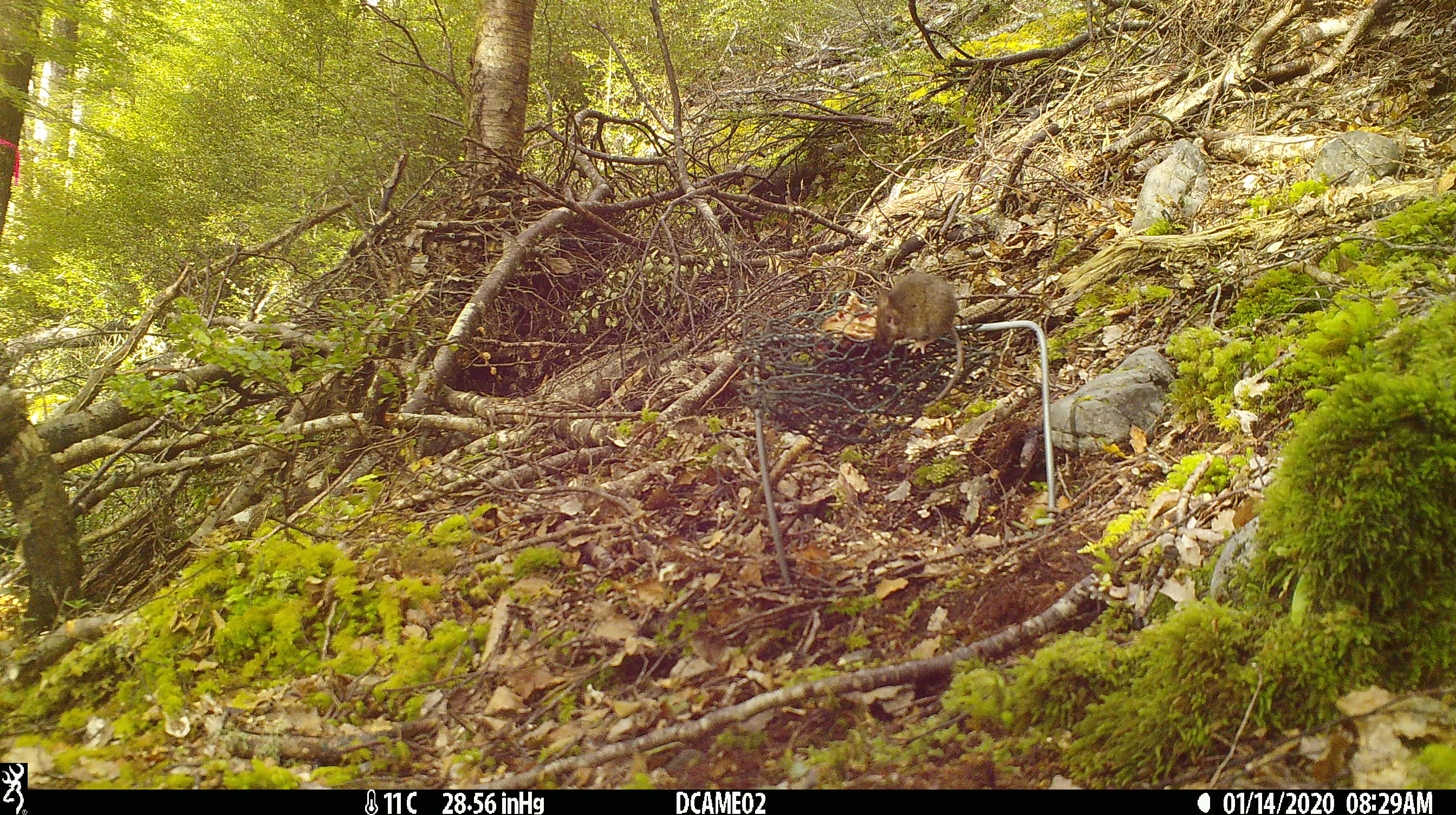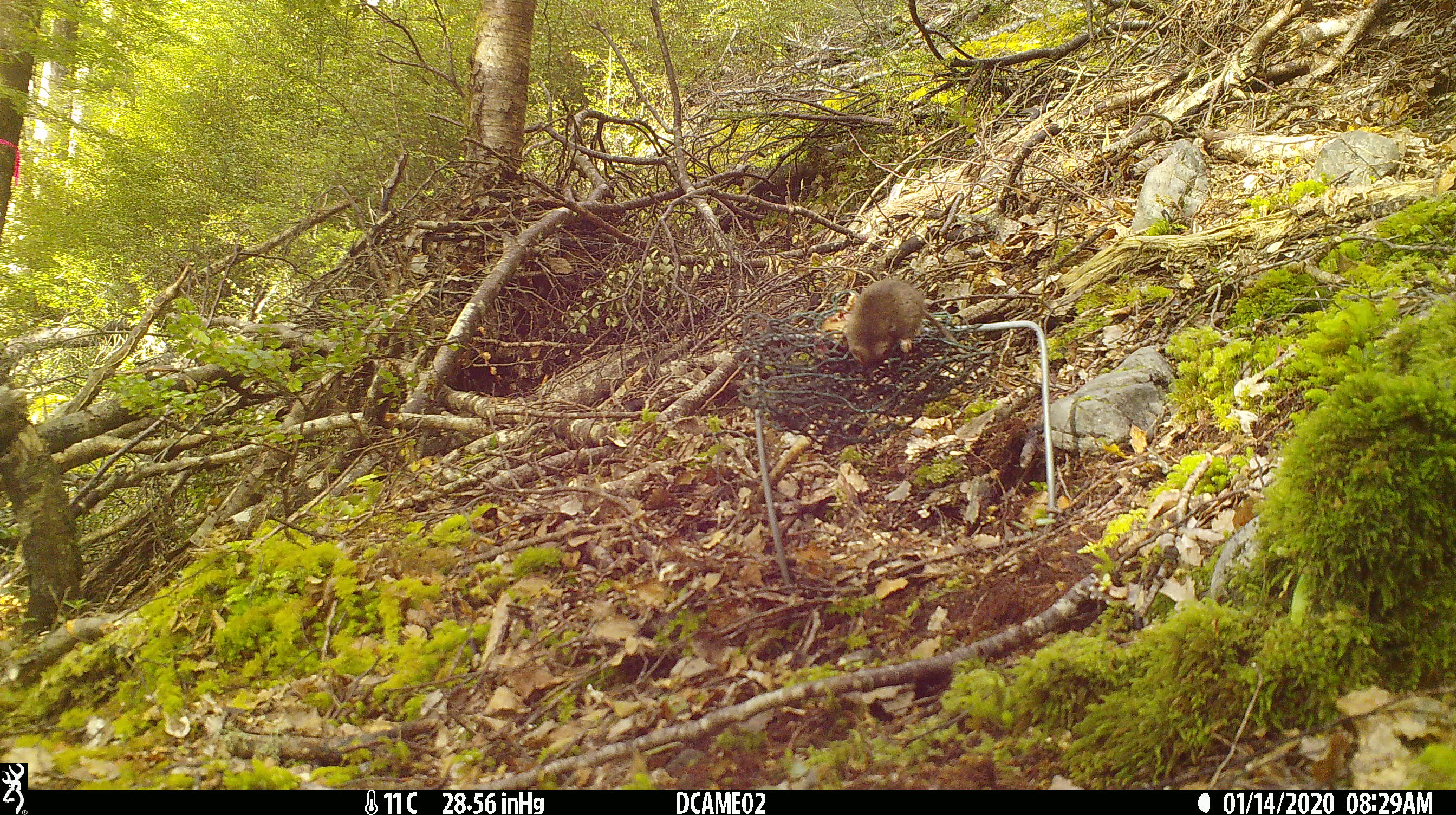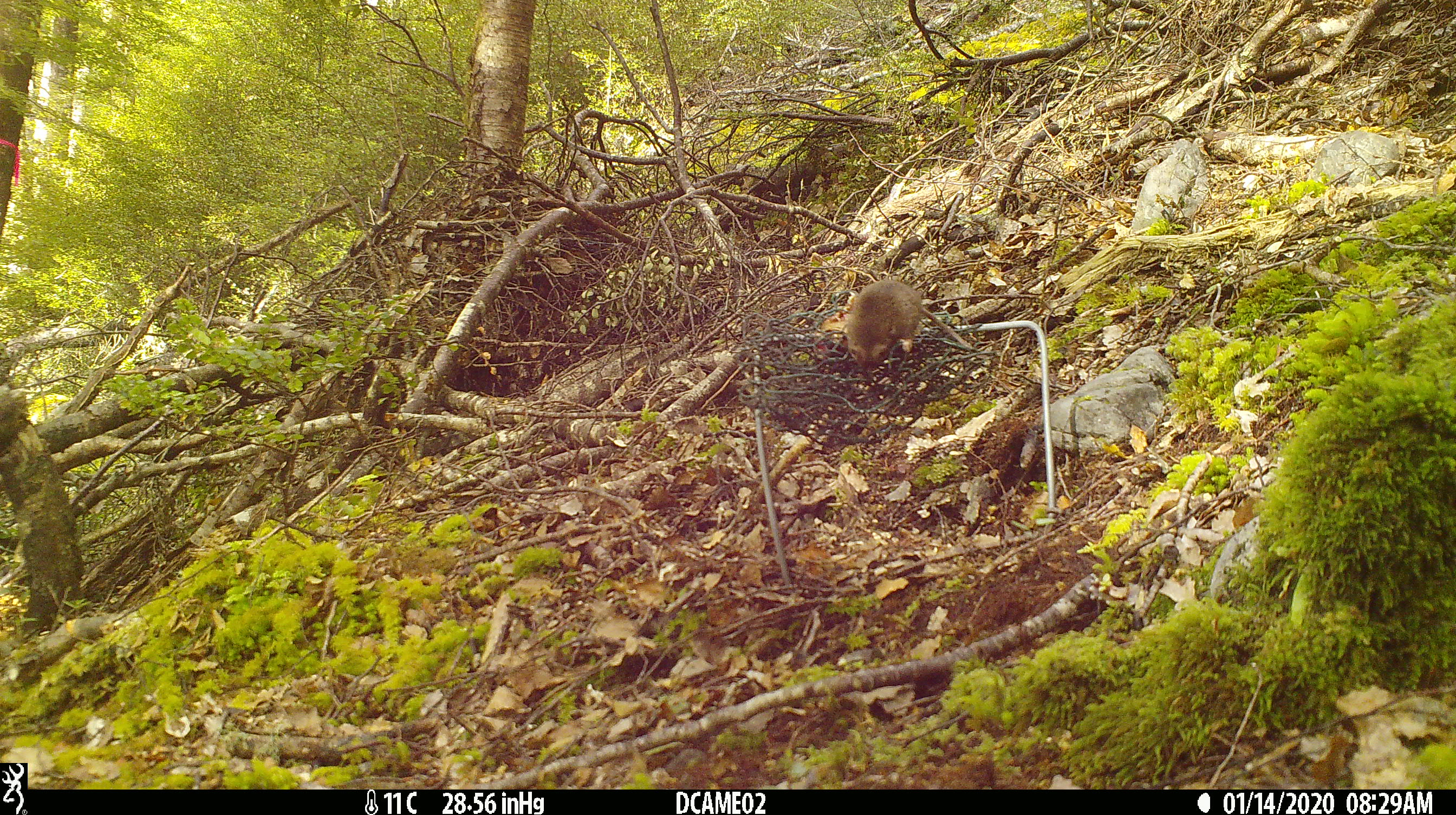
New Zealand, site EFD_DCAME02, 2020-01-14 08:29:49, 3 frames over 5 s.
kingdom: Animalia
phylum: Chordata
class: Mammalia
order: Rodentia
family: Muridae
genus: Mus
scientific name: Mus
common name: mouse